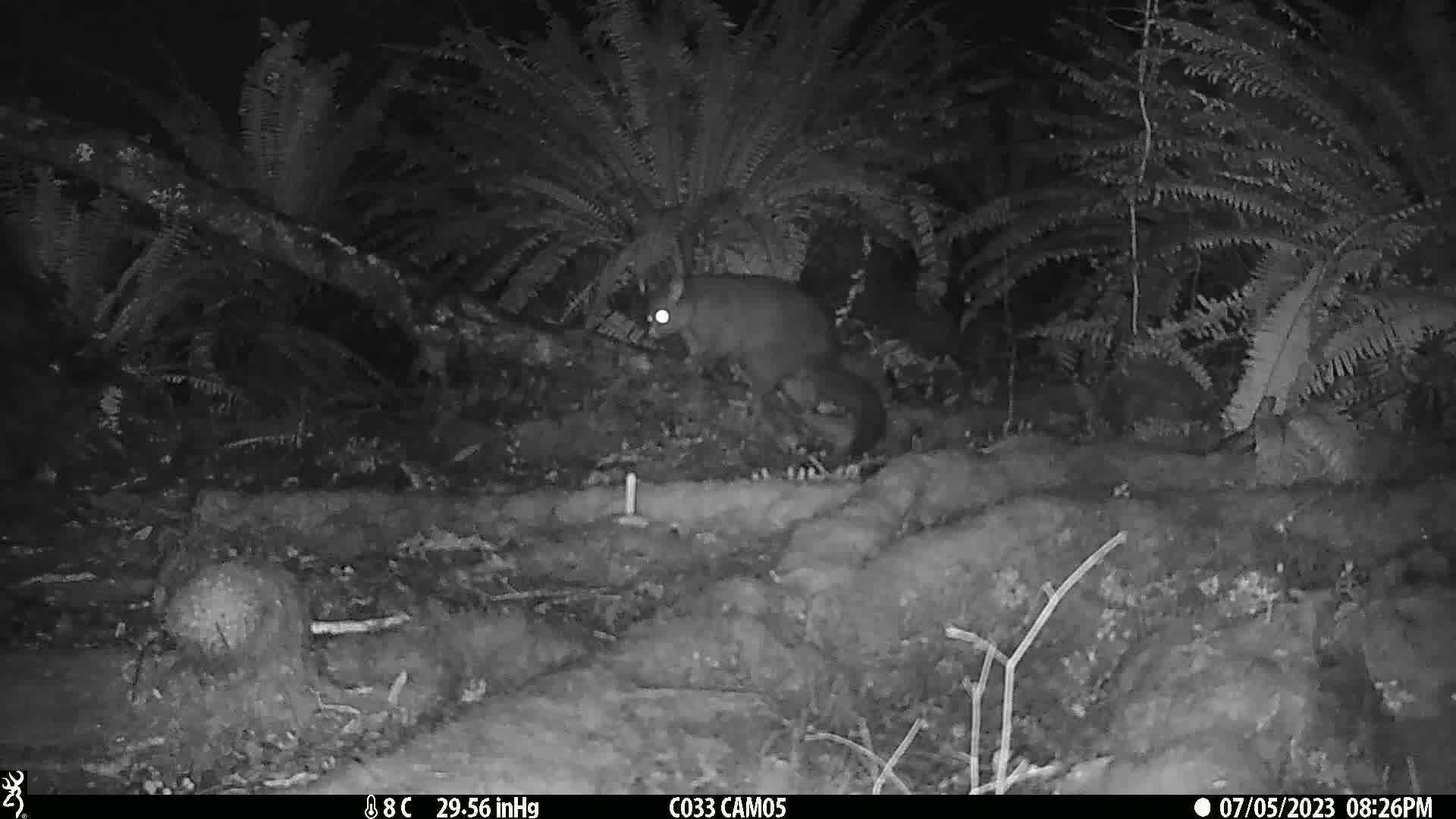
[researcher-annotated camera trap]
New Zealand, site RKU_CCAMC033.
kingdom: Animalia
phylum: Chordata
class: Mammalia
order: Diprotodontia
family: Phalangeridae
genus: Trichosurus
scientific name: Trichosurus vulpecula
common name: common brushtail possum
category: possum